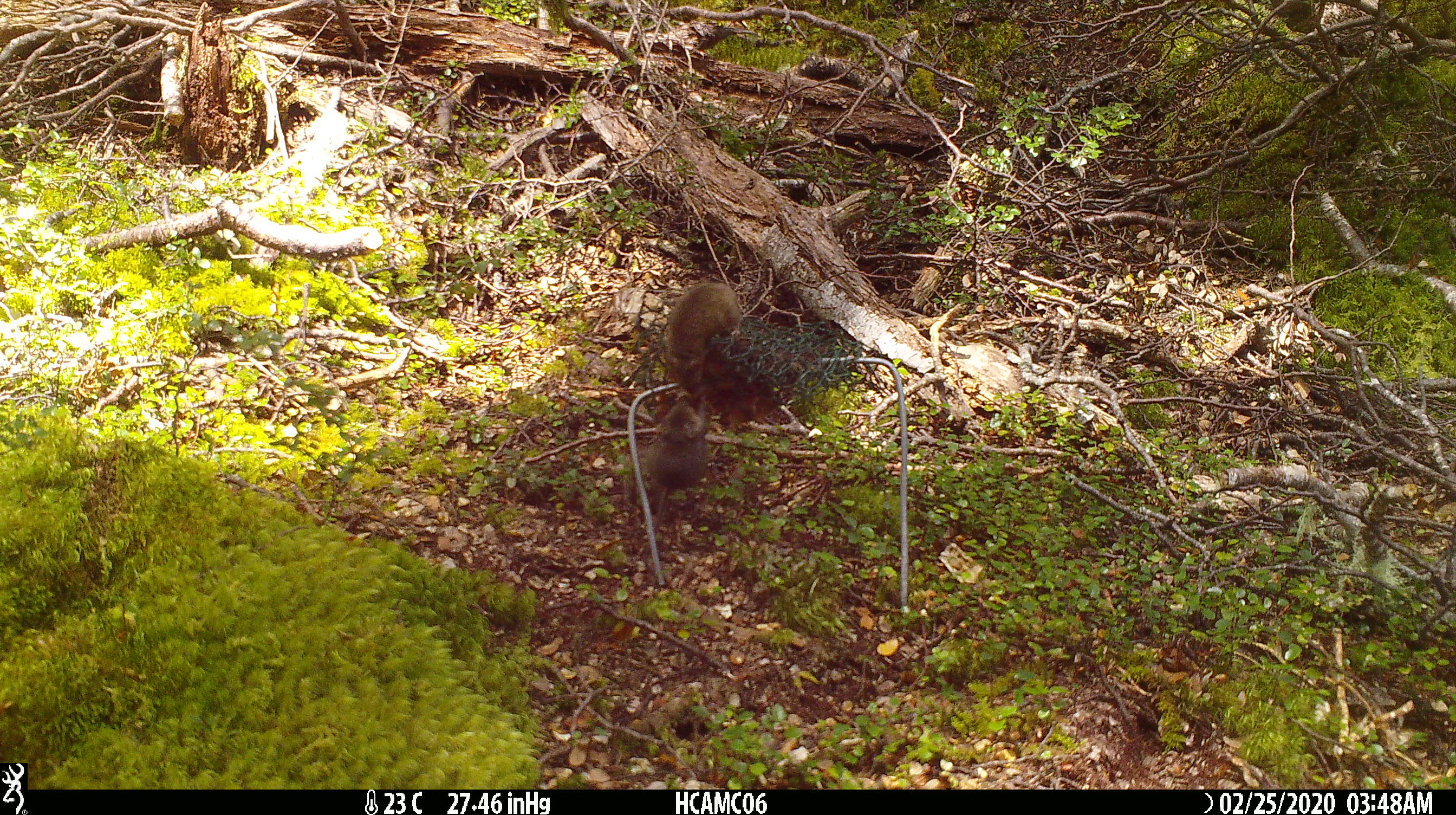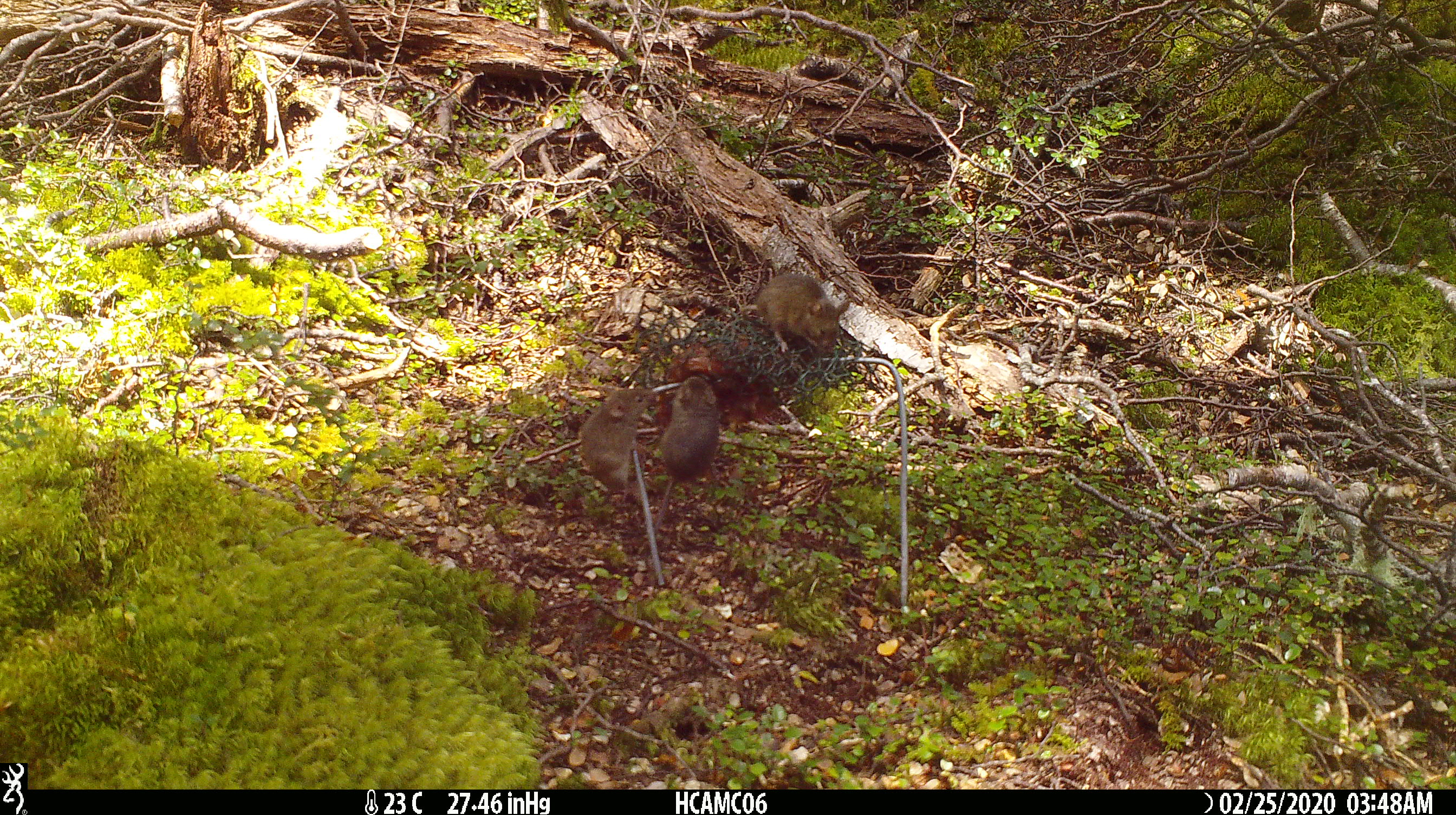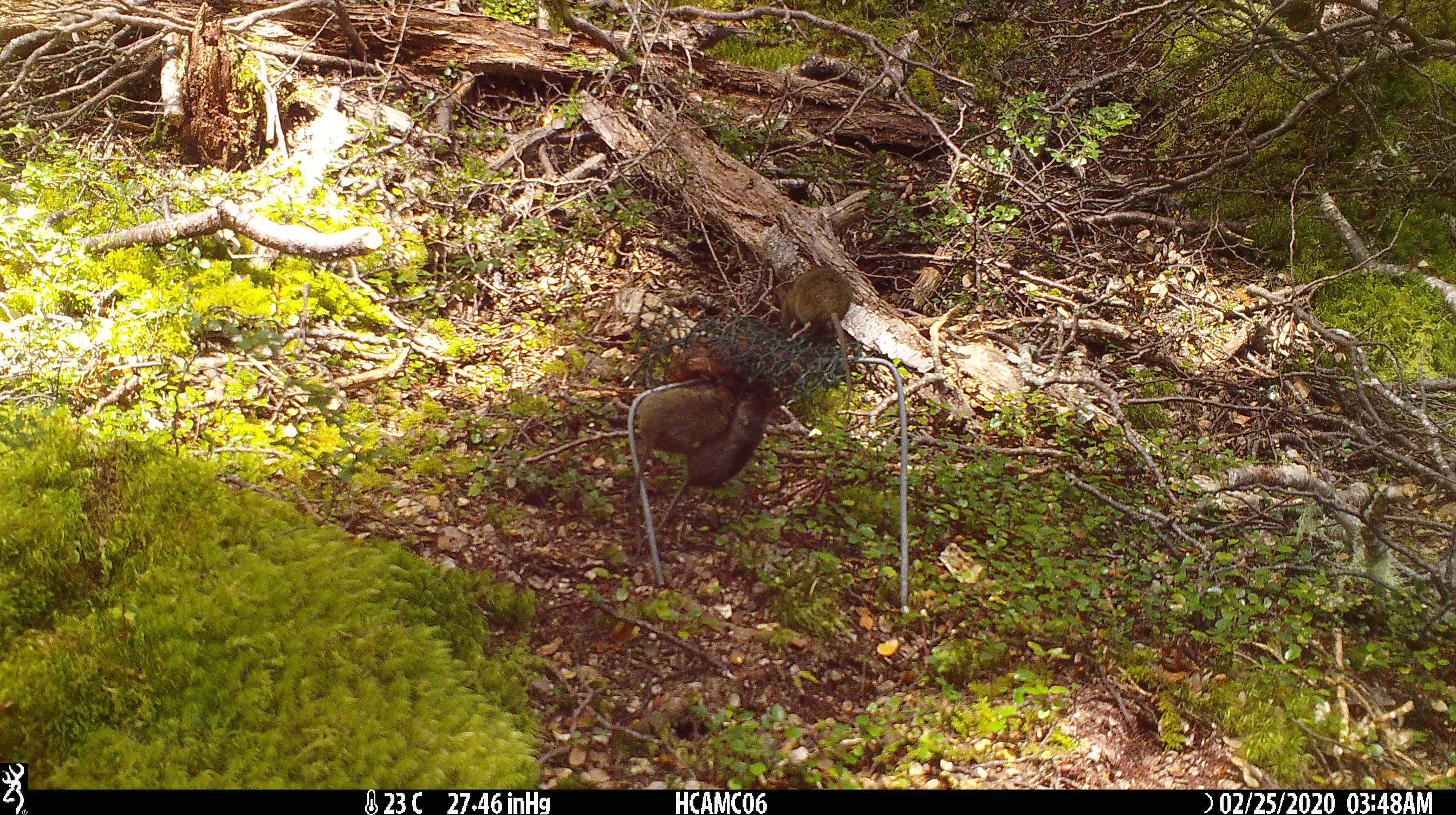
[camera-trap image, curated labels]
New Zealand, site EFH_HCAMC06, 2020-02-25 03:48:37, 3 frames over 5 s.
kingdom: Animalia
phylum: Chordata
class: Mammalia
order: Rodentia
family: Muridae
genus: Mus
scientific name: Mus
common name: mouse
Mouse (Mus).